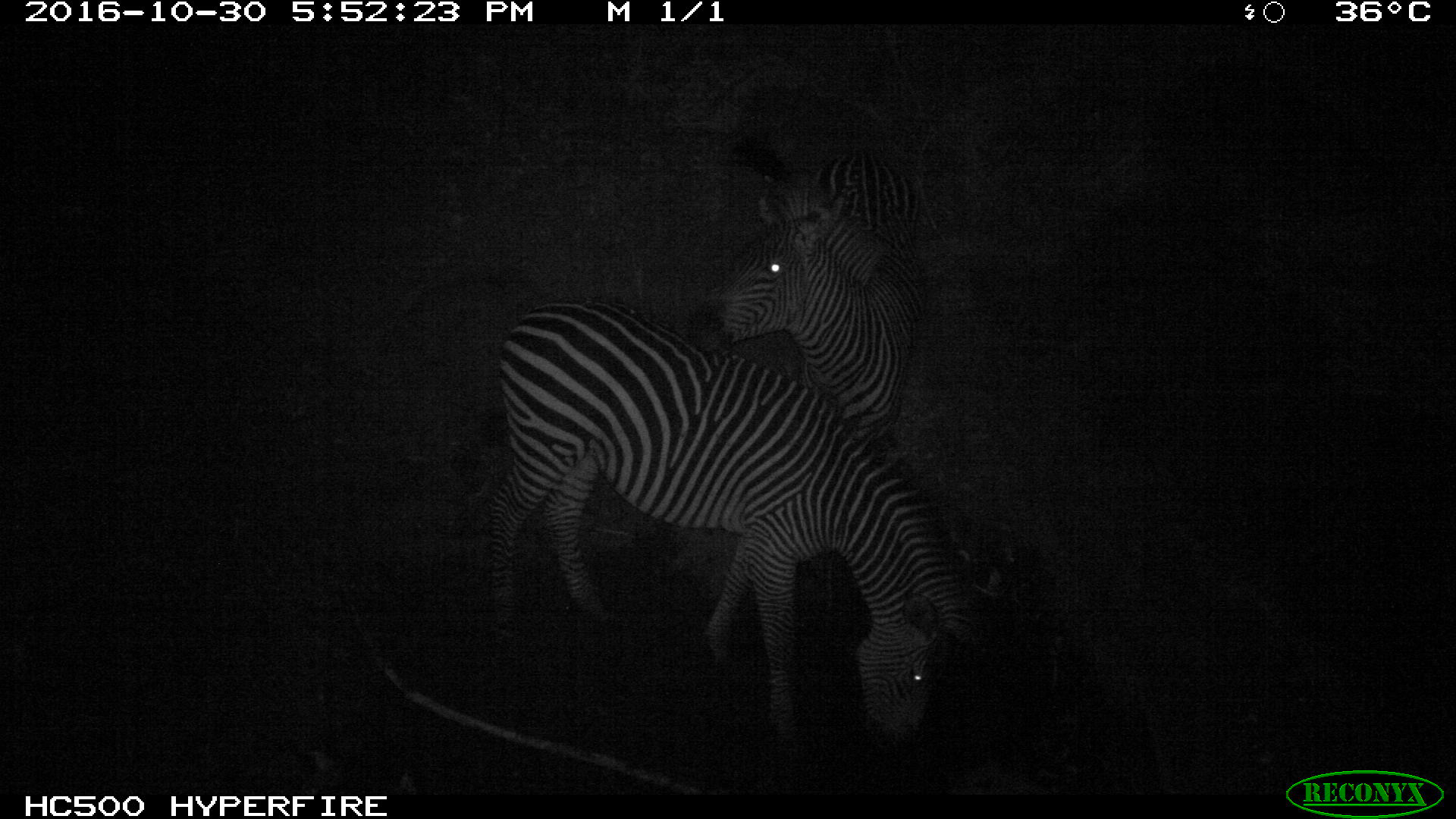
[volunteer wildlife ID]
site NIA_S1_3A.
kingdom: Animalia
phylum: Chordata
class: Mammalia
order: Perissodactyla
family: Equidae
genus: Equus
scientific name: Equus quagga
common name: plains zebra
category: zebraplains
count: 2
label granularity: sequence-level